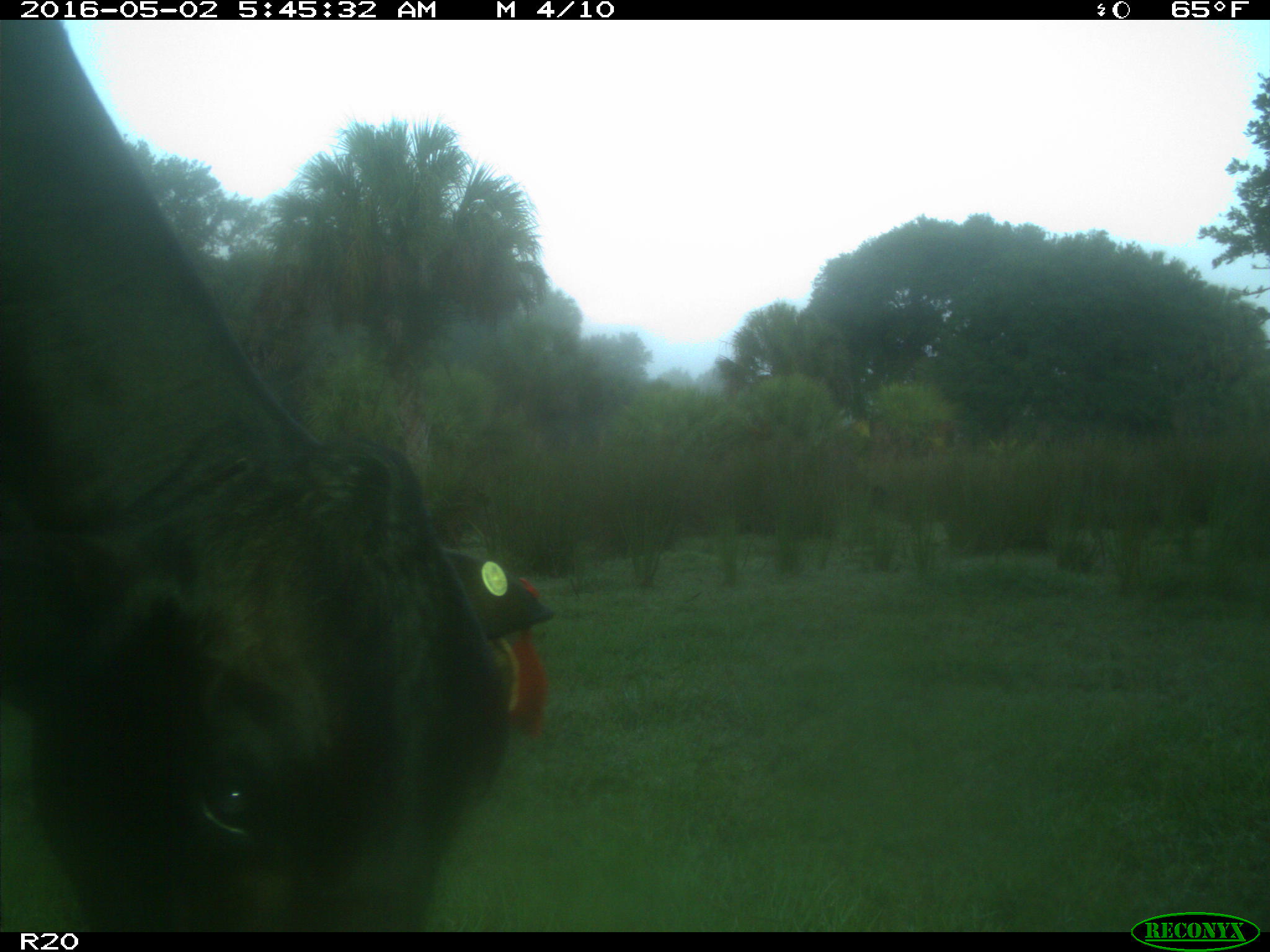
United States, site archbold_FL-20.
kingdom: Animalia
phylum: Chordata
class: Mammalia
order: Artiodactyla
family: Bovidae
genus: Bos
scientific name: Bos taurus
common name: domestic cow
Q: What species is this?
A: Bos taurus (domestic cow).